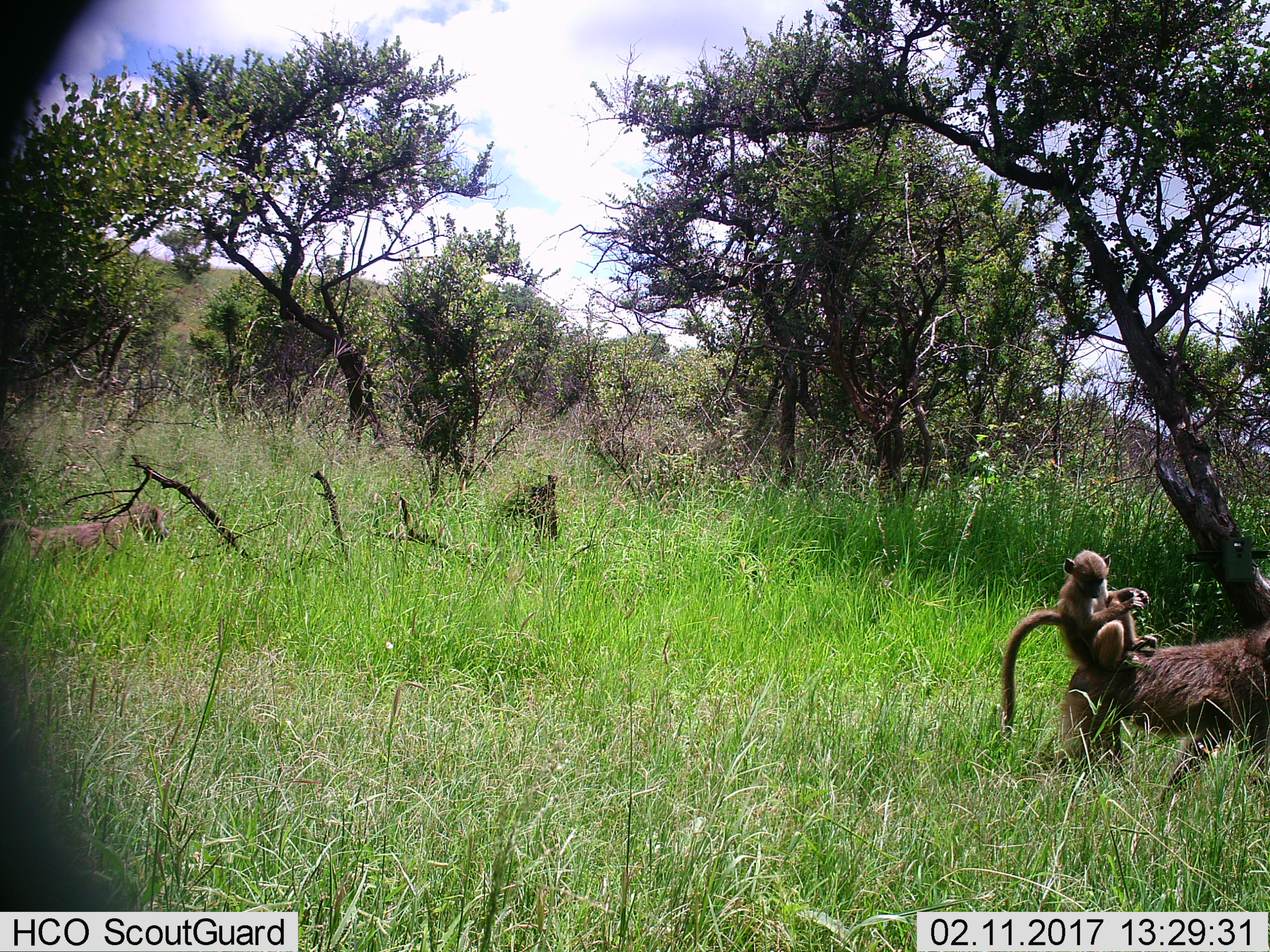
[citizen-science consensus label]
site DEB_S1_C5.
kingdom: Animalia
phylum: Chordata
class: Mammalia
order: Primates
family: Cercopithecidae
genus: Papio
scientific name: Papio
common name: baboon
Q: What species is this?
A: Baboon (Papio).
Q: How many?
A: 3.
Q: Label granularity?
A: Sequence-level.